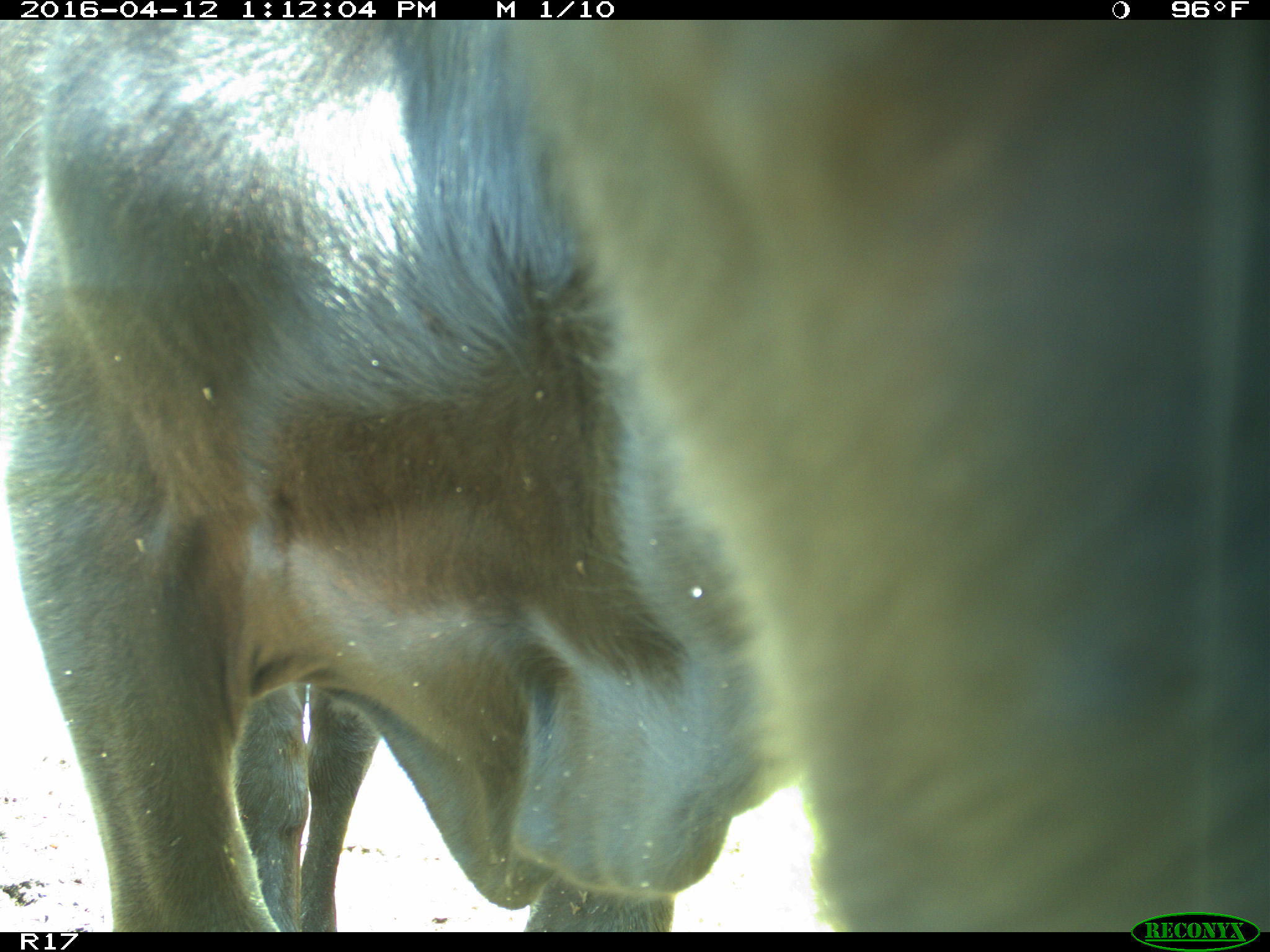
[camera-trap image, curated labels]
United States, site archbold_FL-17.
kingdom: Animalia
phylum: Chordata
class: Mammalia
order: Artiodactyla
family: Bovidae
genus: Bos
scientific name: Bos taurus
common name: domestic cow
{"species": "Bos taurus (domestic cow)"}